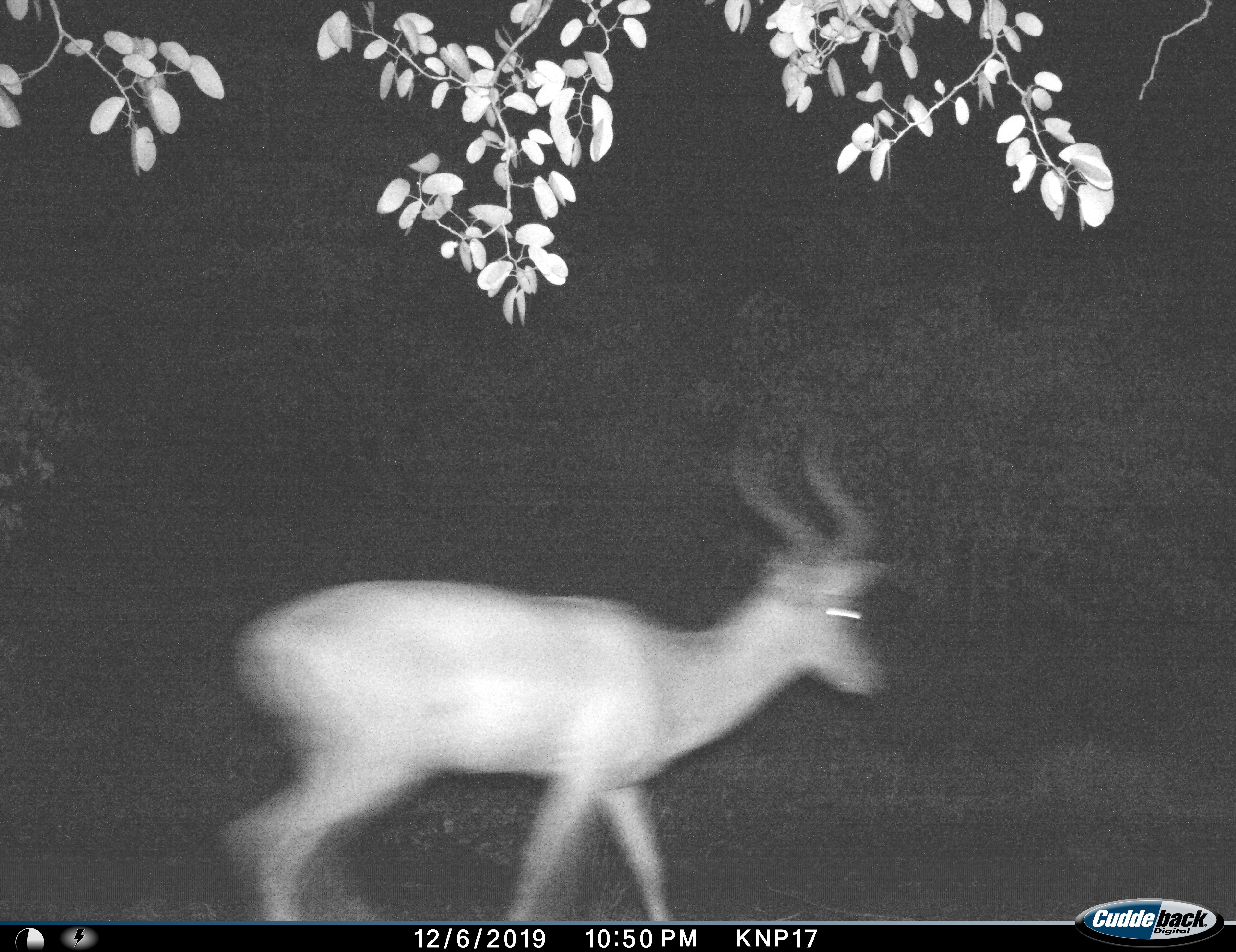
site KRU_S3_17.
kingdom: Animalia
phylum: Chordata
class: Mammalia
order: Artiodactyla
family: Bovidae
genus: Aepyceros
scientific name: Aepyceros melampus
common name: impala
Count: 1.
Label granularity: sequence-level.